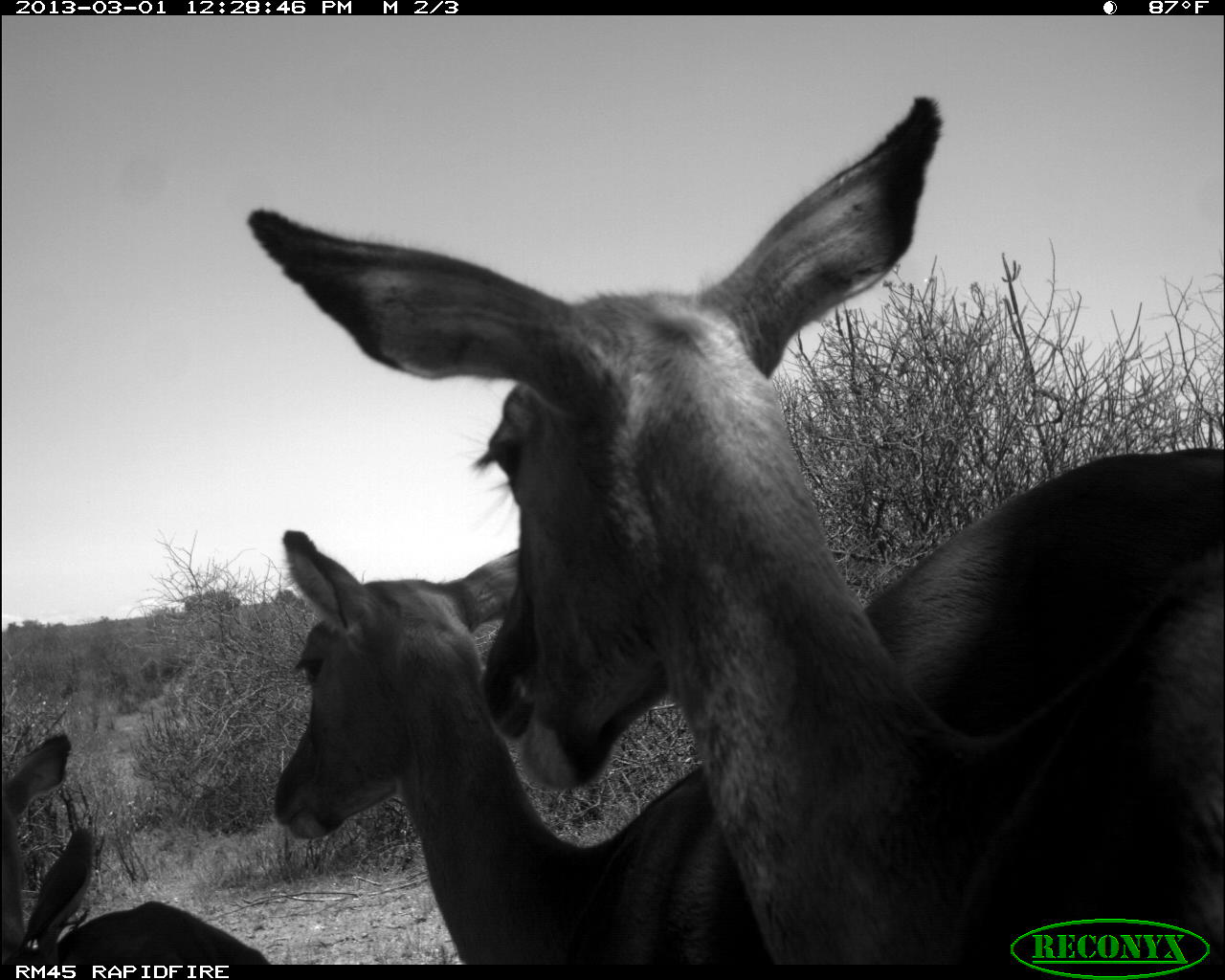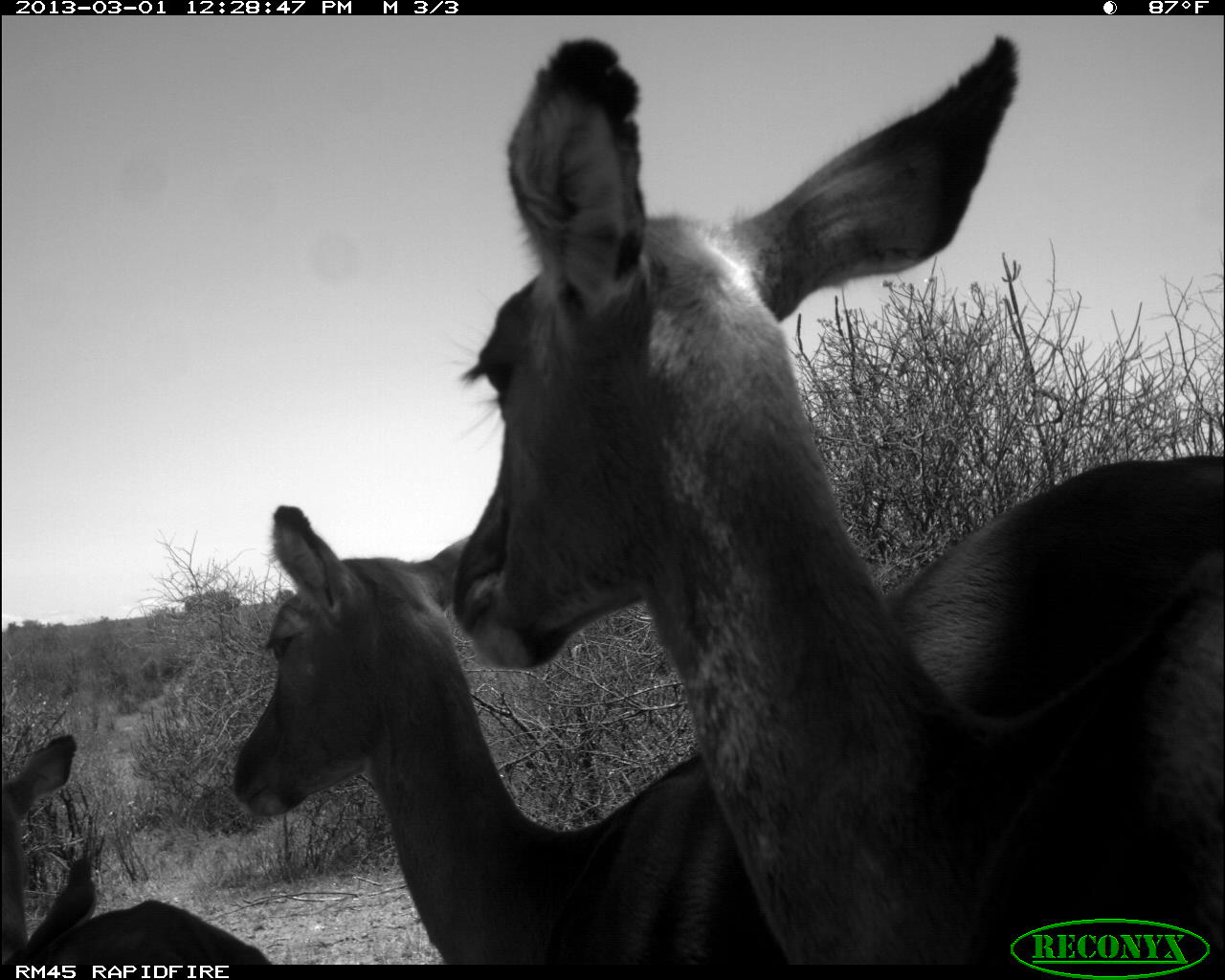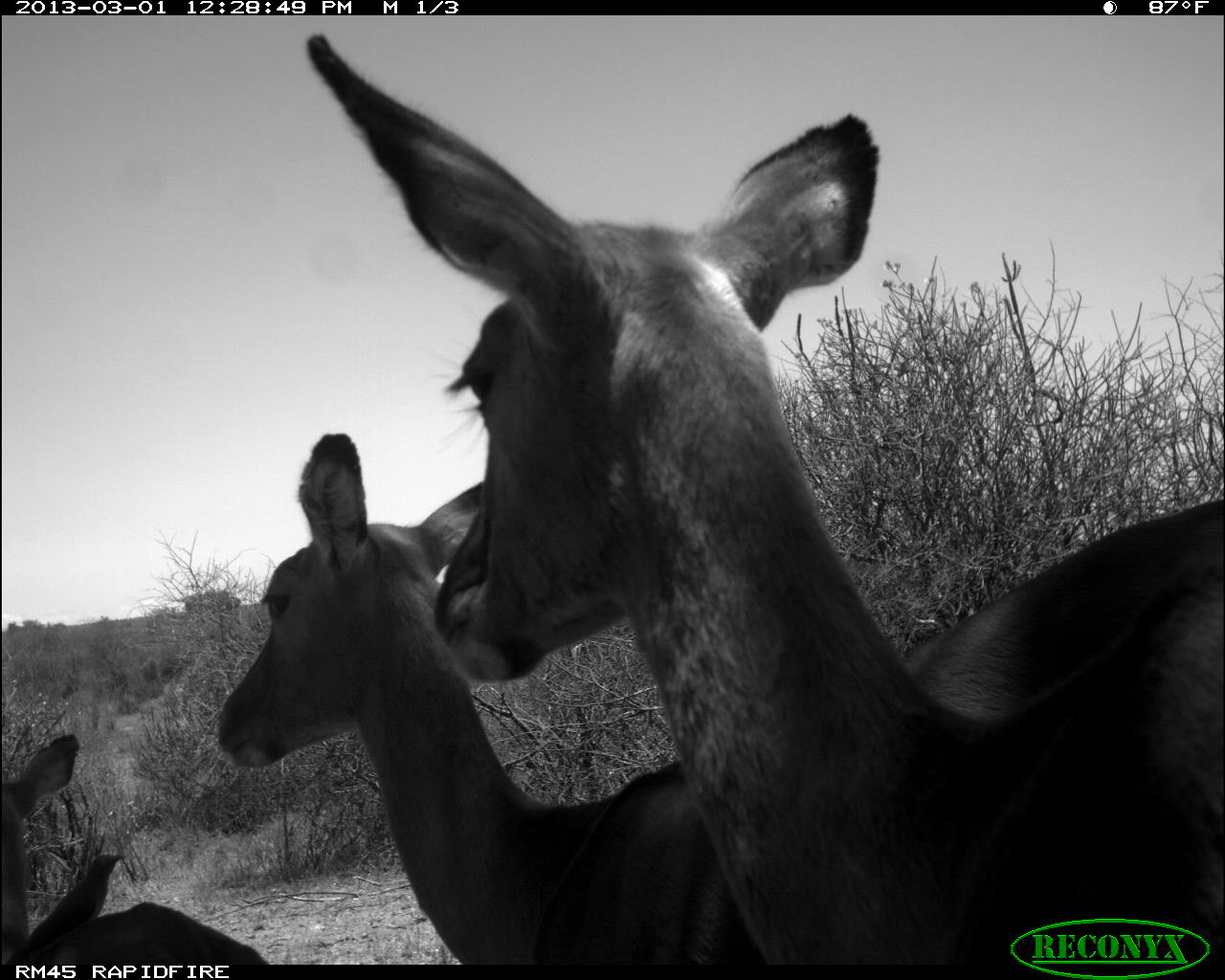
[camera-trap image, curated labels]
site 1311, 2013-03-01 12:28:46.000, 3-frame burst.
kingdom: Animalia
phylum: Chordata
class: Mammalia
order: Artiodactyla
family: Bovidae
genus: Aepyceros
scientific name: Aepyceros melampus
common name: impala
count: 3